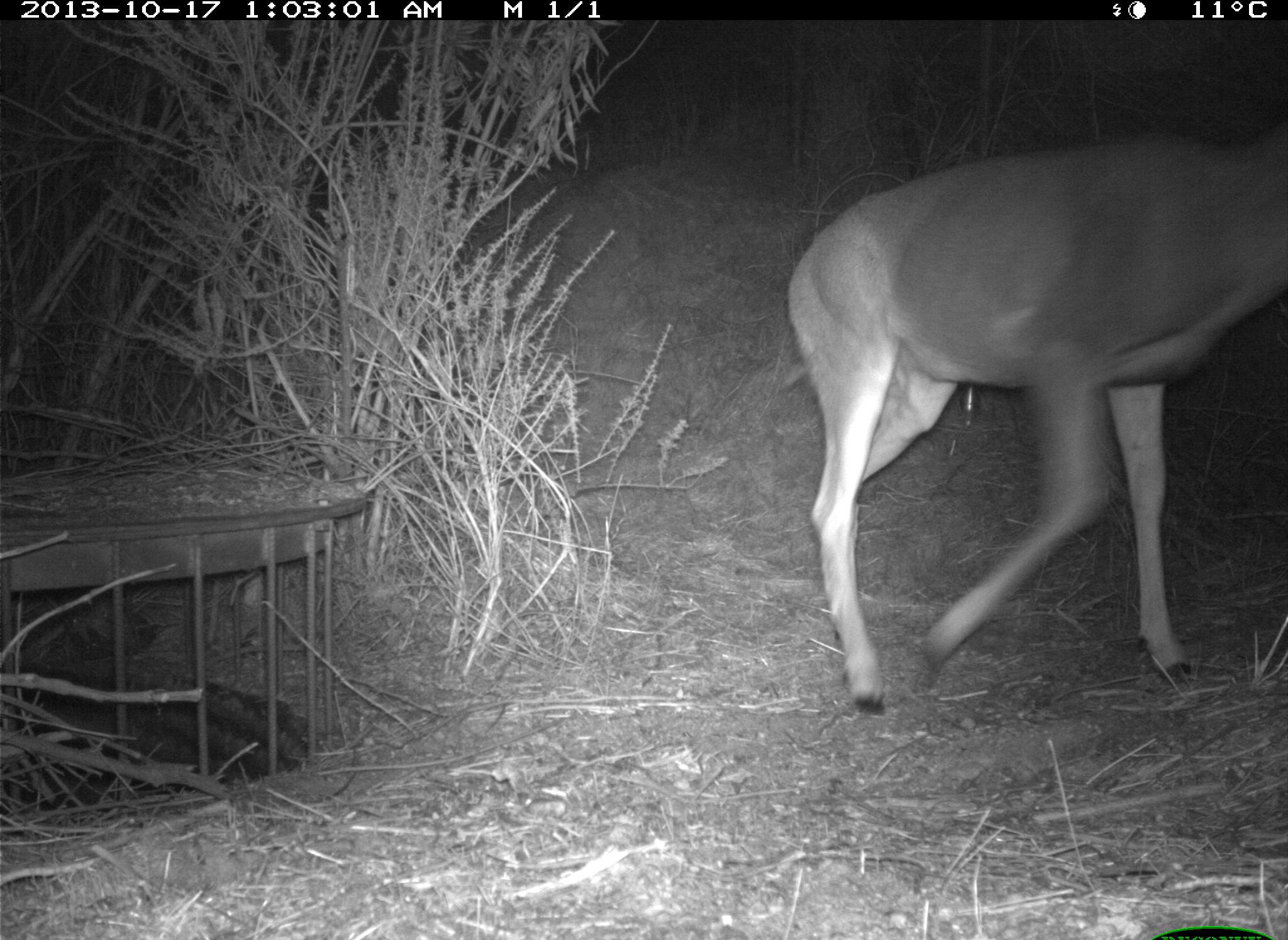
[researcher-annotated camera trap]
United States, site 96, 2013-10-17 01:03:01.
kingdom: Animalia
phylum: Chordata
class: Mammalia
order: Artiodactyla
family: Cervidae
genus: Odocoileus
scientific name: Odocoileus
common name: deer